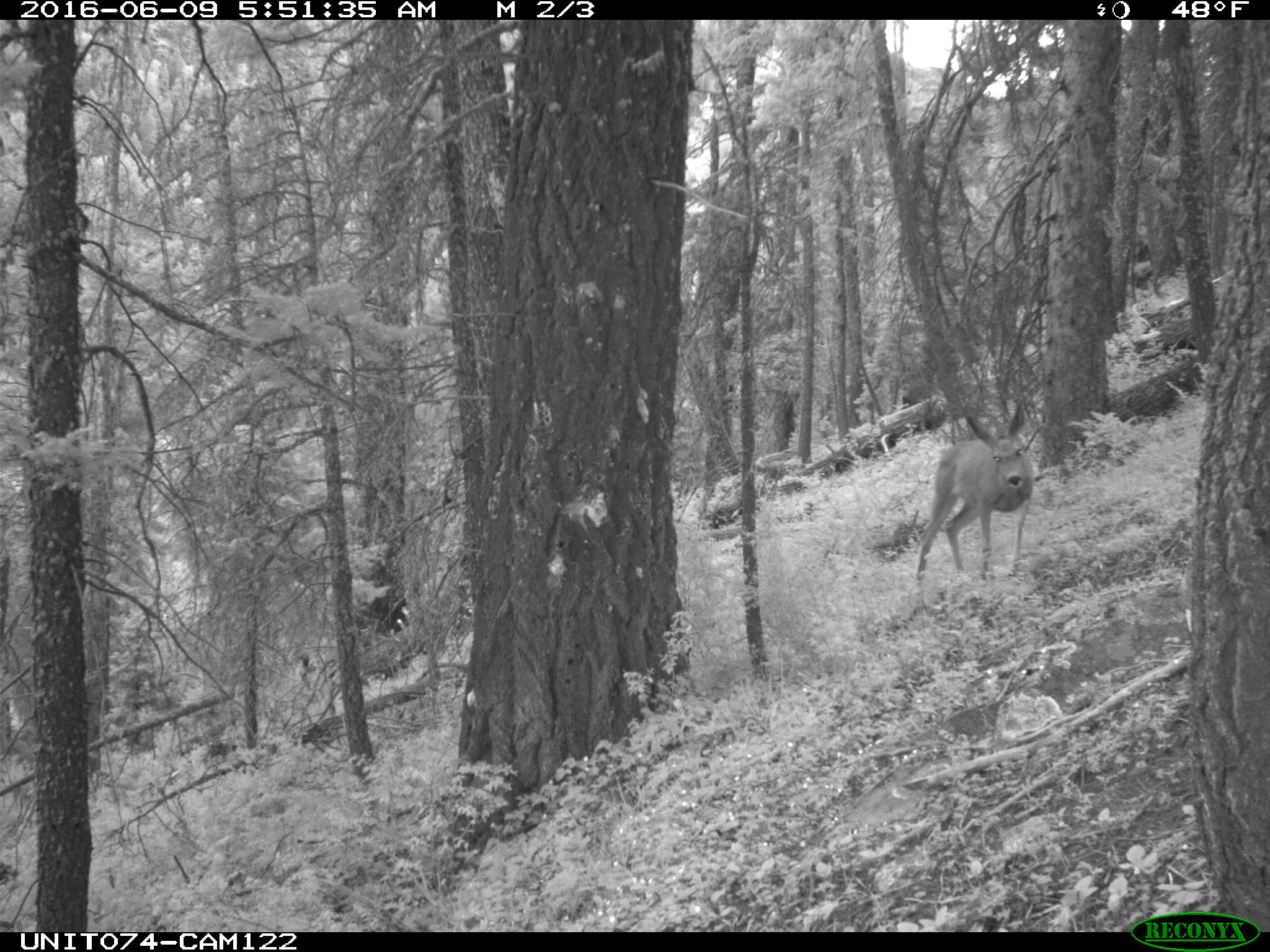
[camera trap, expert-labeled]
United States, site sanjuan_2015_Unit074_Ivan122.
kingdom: Animalia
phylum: Chordata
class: Mammalia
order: Artiodactyla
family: Cervidae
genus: Odocoileus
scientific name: Odocoileus hemionus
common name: mule deer